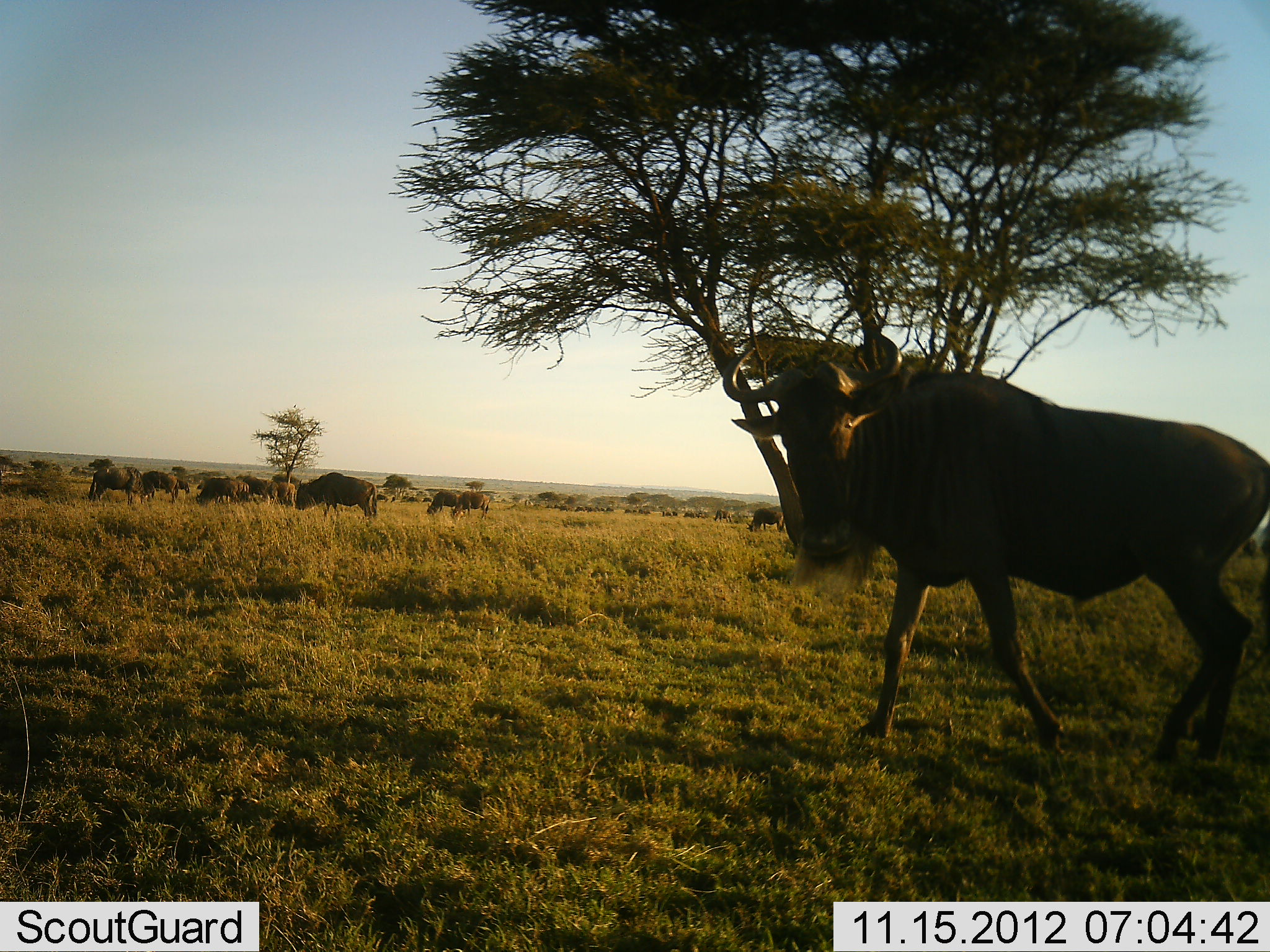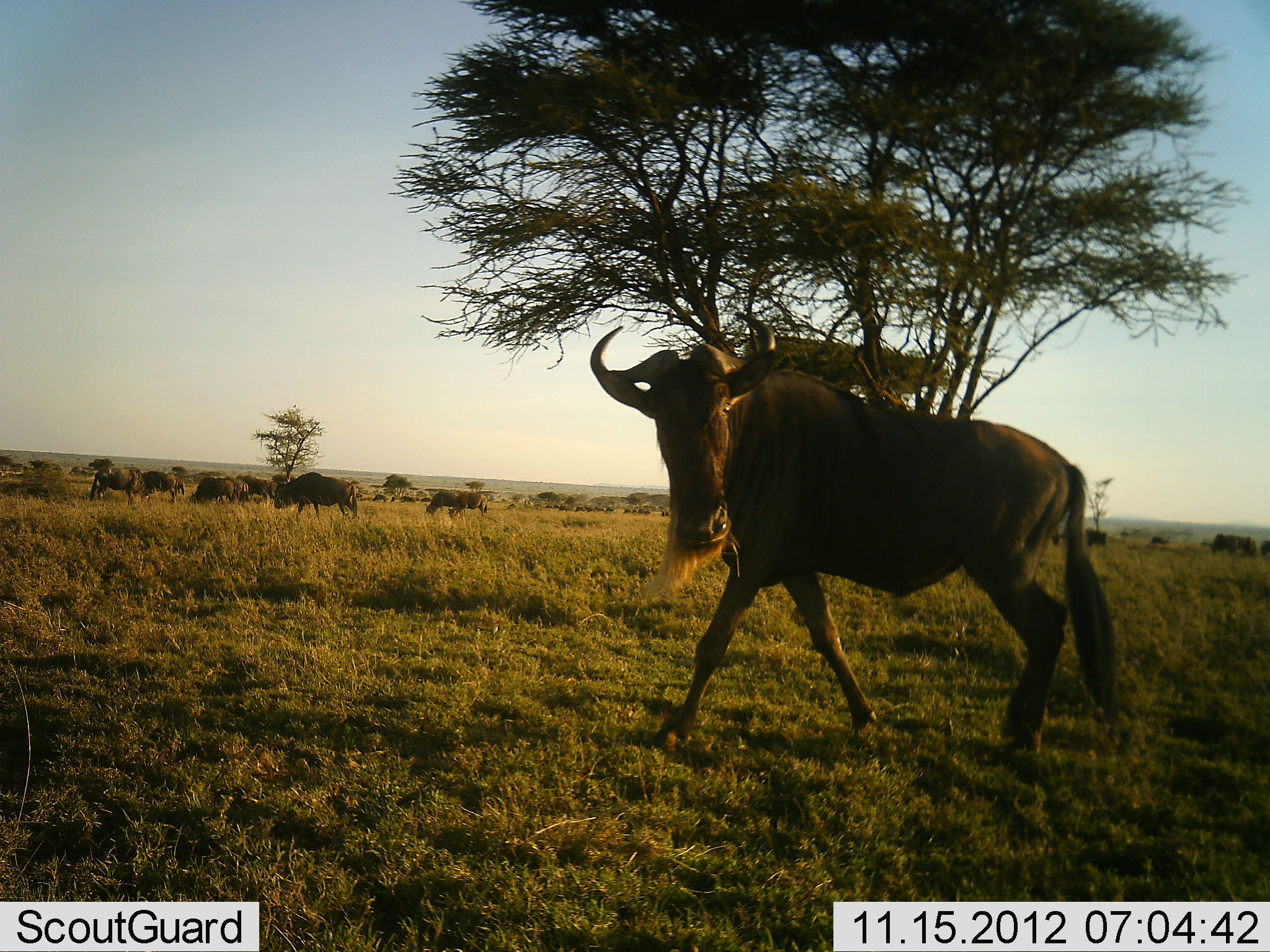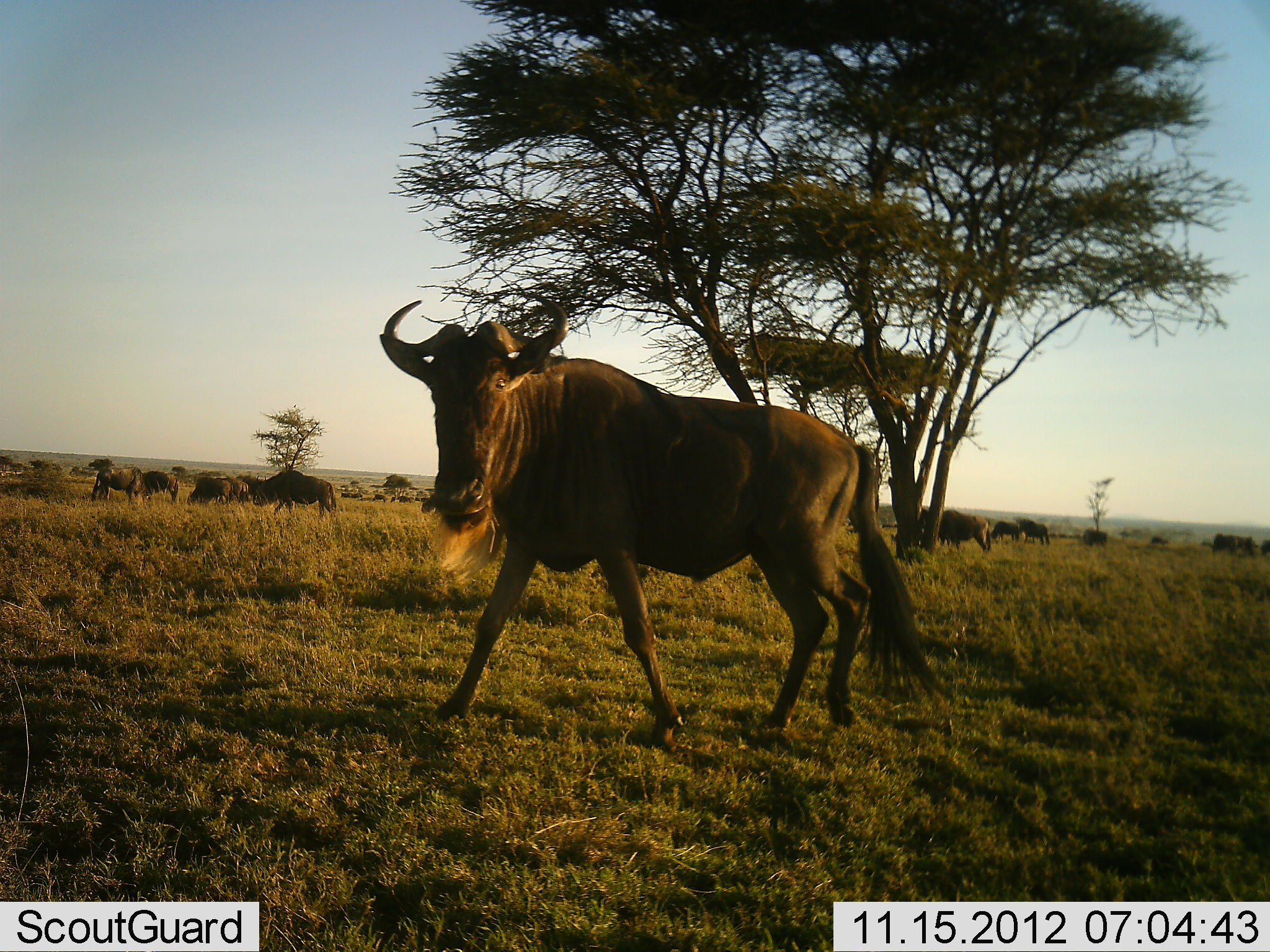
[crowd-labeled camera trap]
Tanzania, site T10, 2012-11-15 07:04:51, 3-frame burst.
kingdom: Animalia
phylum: Chordata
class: Mammalia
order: Artiodactyla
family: Bovidae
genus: Connochaetes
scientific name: Connochaetes taurinus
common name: blue wildebeest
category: wildebeest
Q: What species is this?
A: Wildebeest (blue wildebeest) (Connochaetes taurinus).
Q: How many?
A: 11-50.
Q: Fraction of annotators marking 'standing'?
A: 20%.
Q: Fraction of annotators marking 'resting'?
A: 0%.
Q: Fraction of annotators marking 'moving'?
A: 100%.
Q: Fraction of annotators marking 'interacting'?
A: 0%.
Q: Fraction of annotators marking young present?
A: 0%.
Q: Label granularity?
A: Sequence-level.